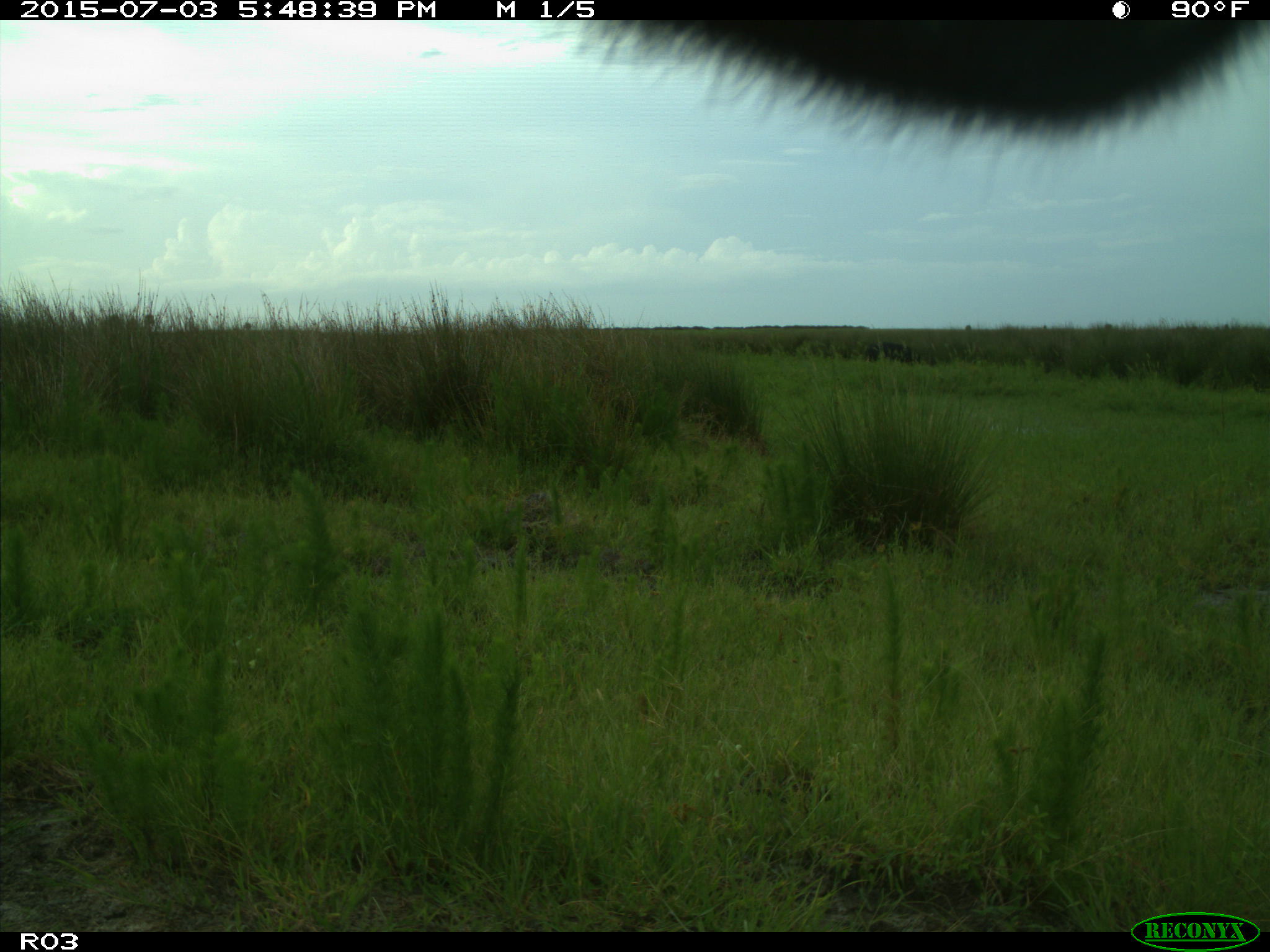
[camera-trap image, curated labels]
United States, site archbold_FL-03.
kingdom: Animalia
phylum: Chordata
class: Mammalia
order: Artiodactyla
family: Bovidae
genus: Bos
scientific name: Bos taurus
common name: domestic cow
Bos taurus (domestic cow).